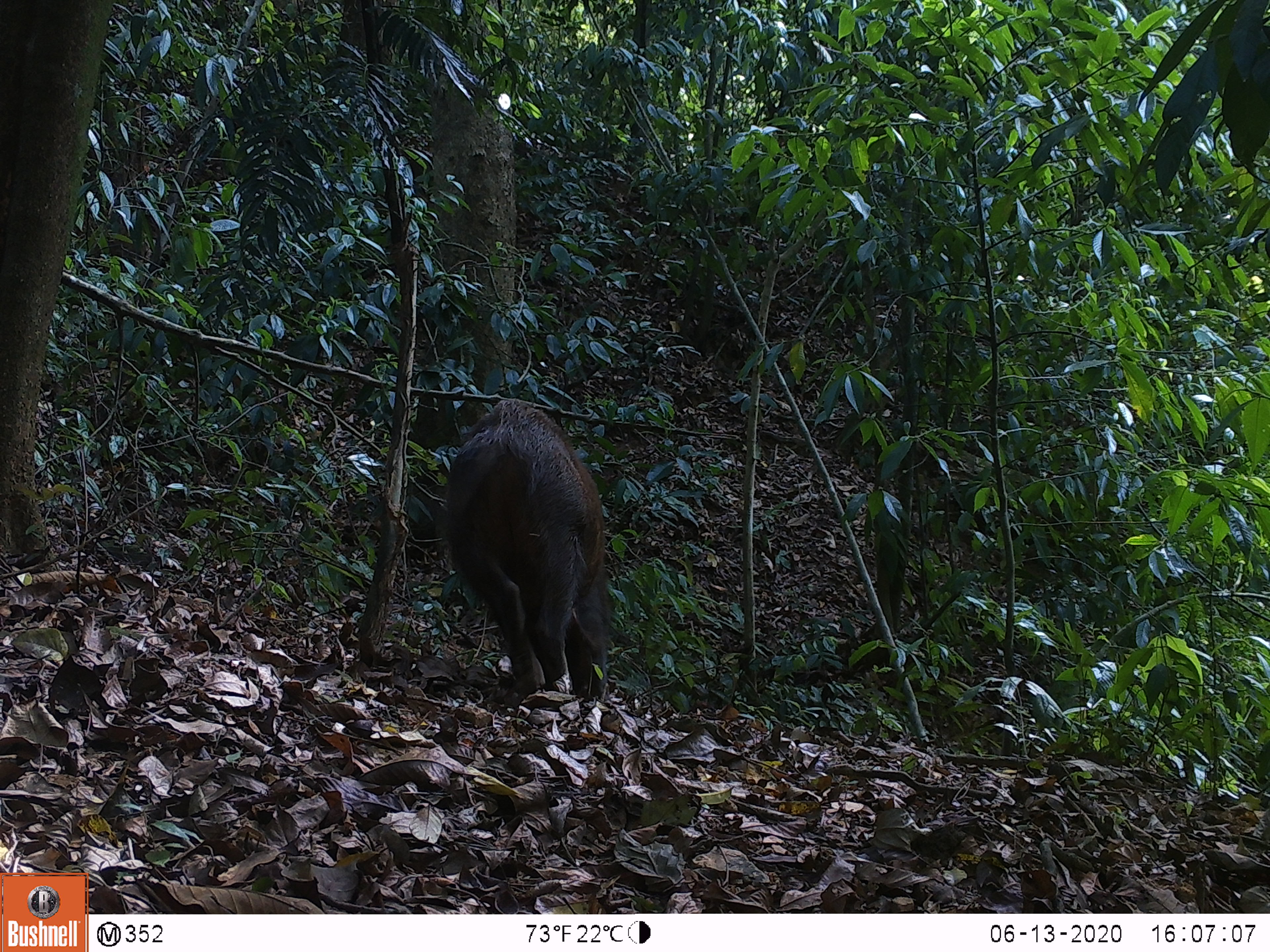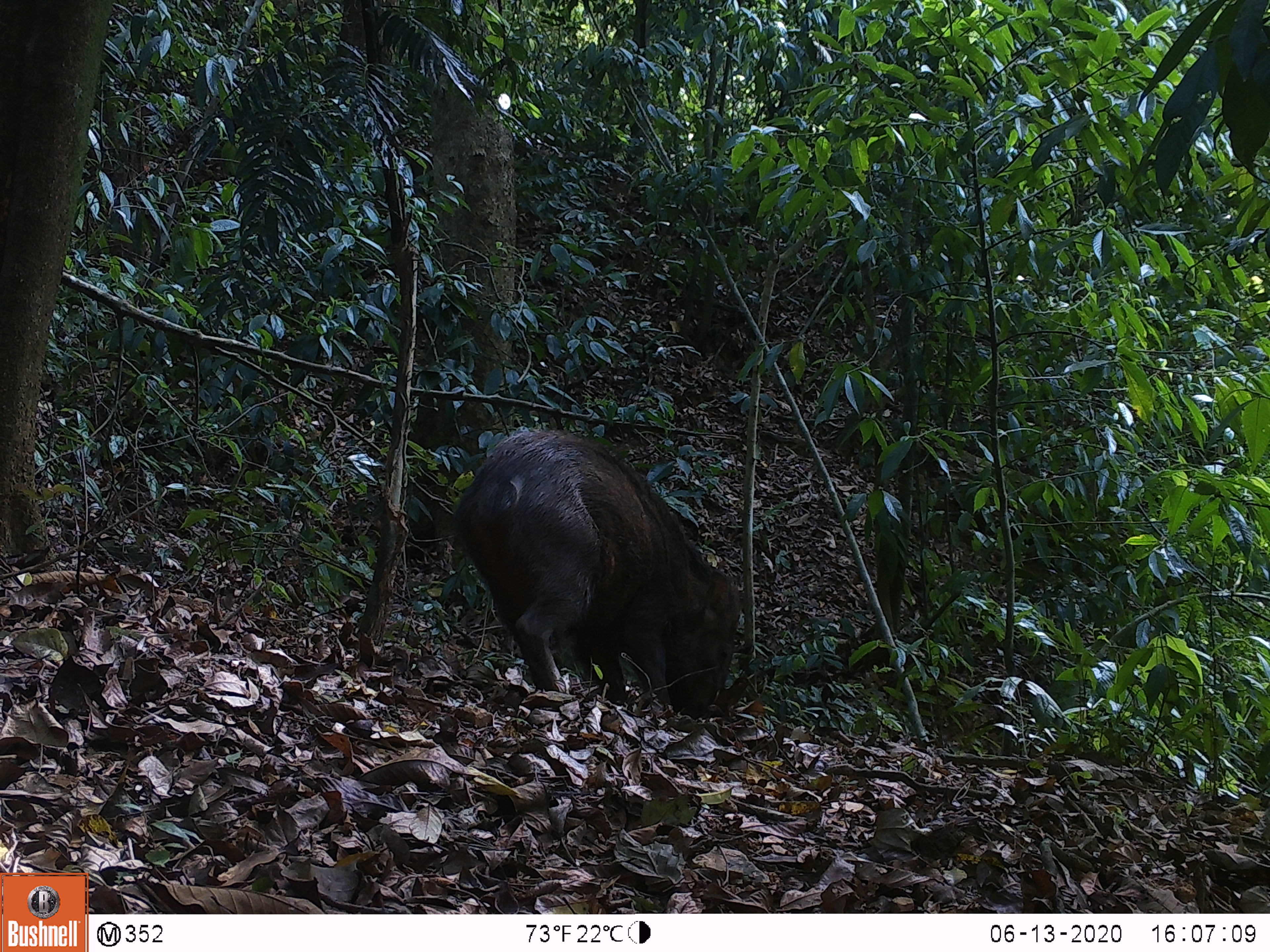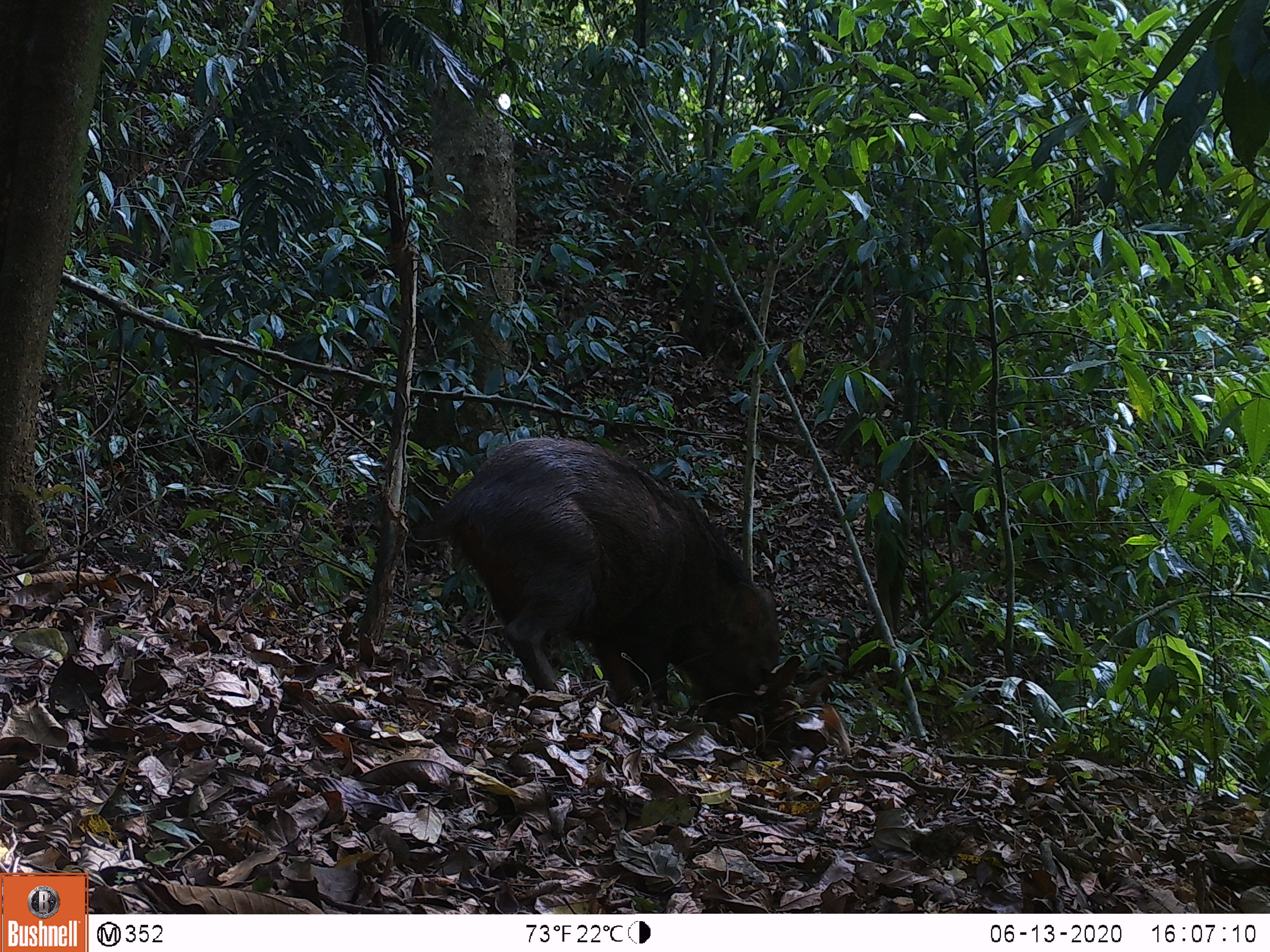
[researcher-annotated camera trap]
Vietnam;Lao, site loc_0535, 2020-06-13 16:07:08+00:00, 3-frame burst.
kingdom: Animalia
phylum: Chordata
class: Mammalia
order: Artiodactyla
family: Suidae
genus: Sus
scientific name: Sus scrofa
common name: eurasian wild pig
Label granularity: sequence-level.